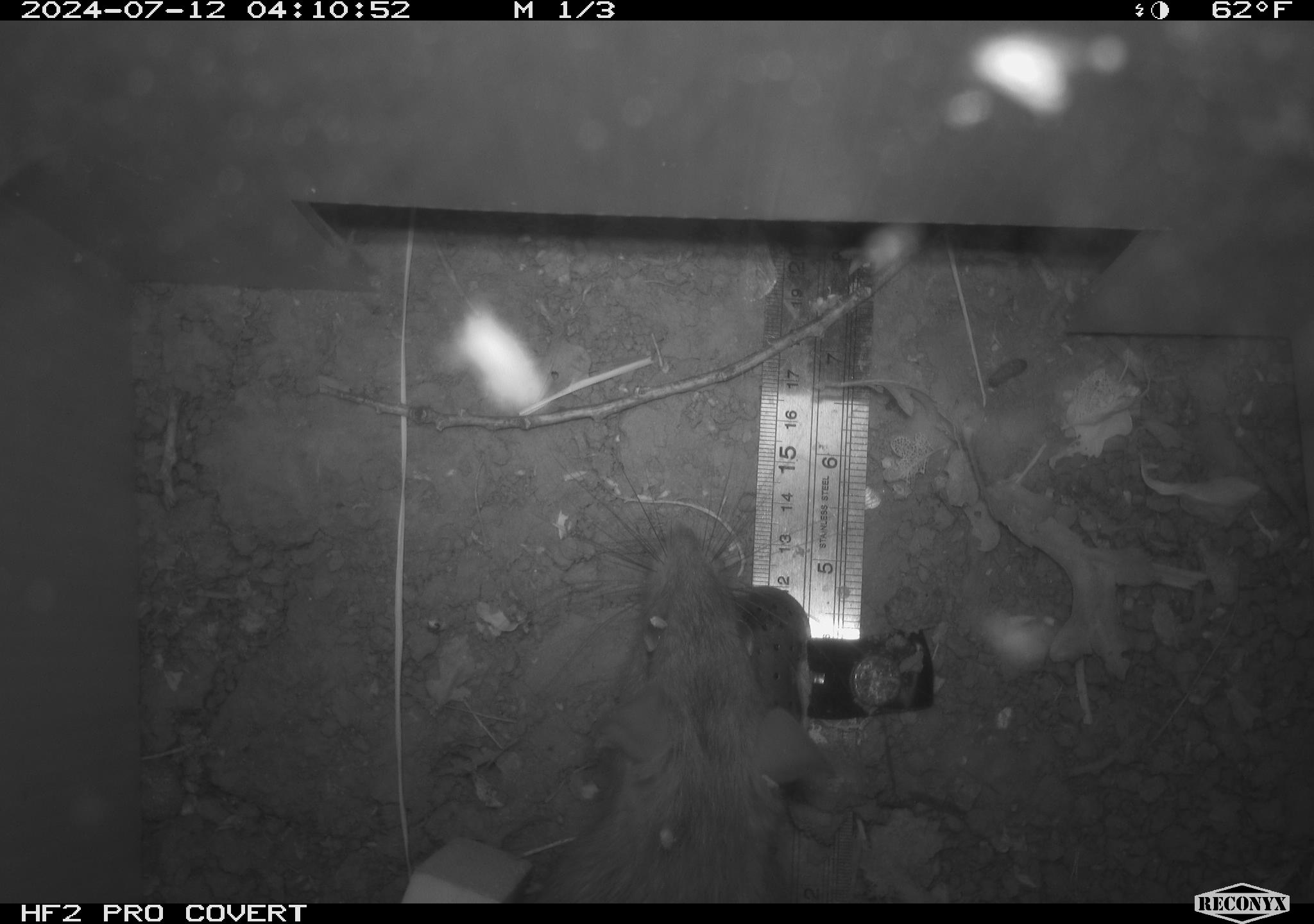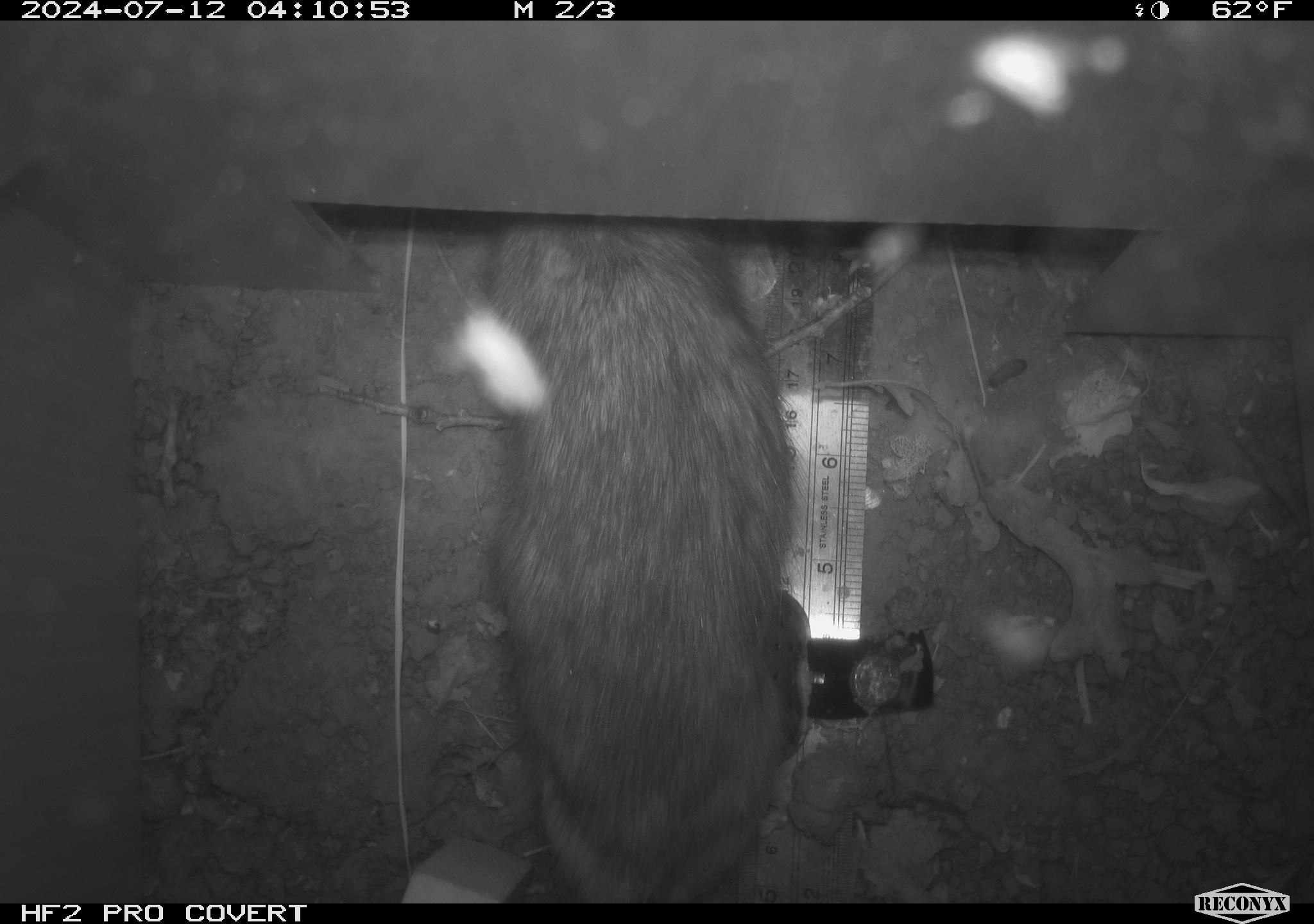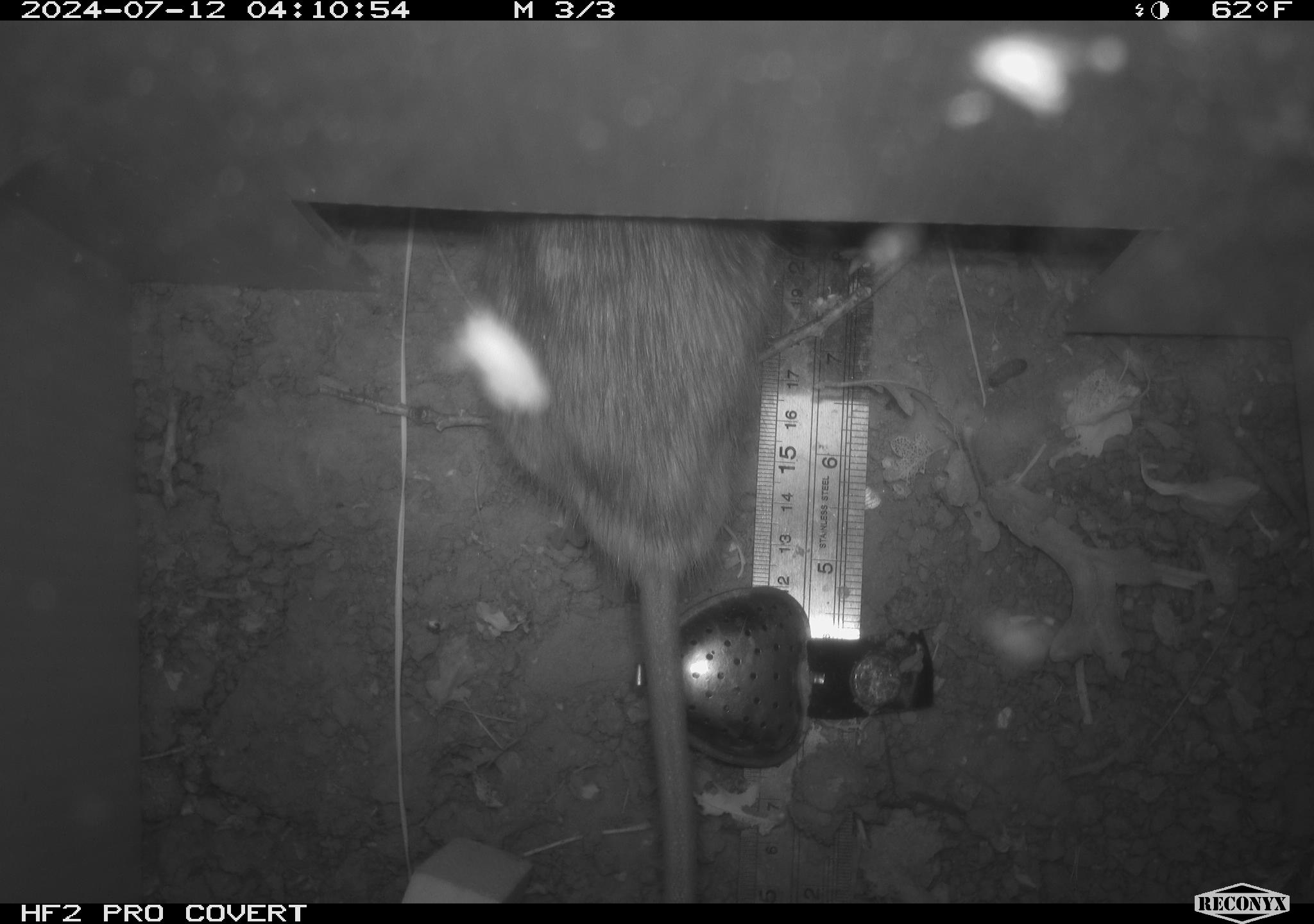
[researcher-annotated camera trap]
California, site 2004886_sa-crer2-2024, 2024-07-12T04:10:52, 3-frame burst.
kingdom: Animalia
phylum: Chordata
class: Mammalia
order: Rodentia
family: Muridae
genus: Rattus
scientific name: Rattus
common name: rat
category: rattus species